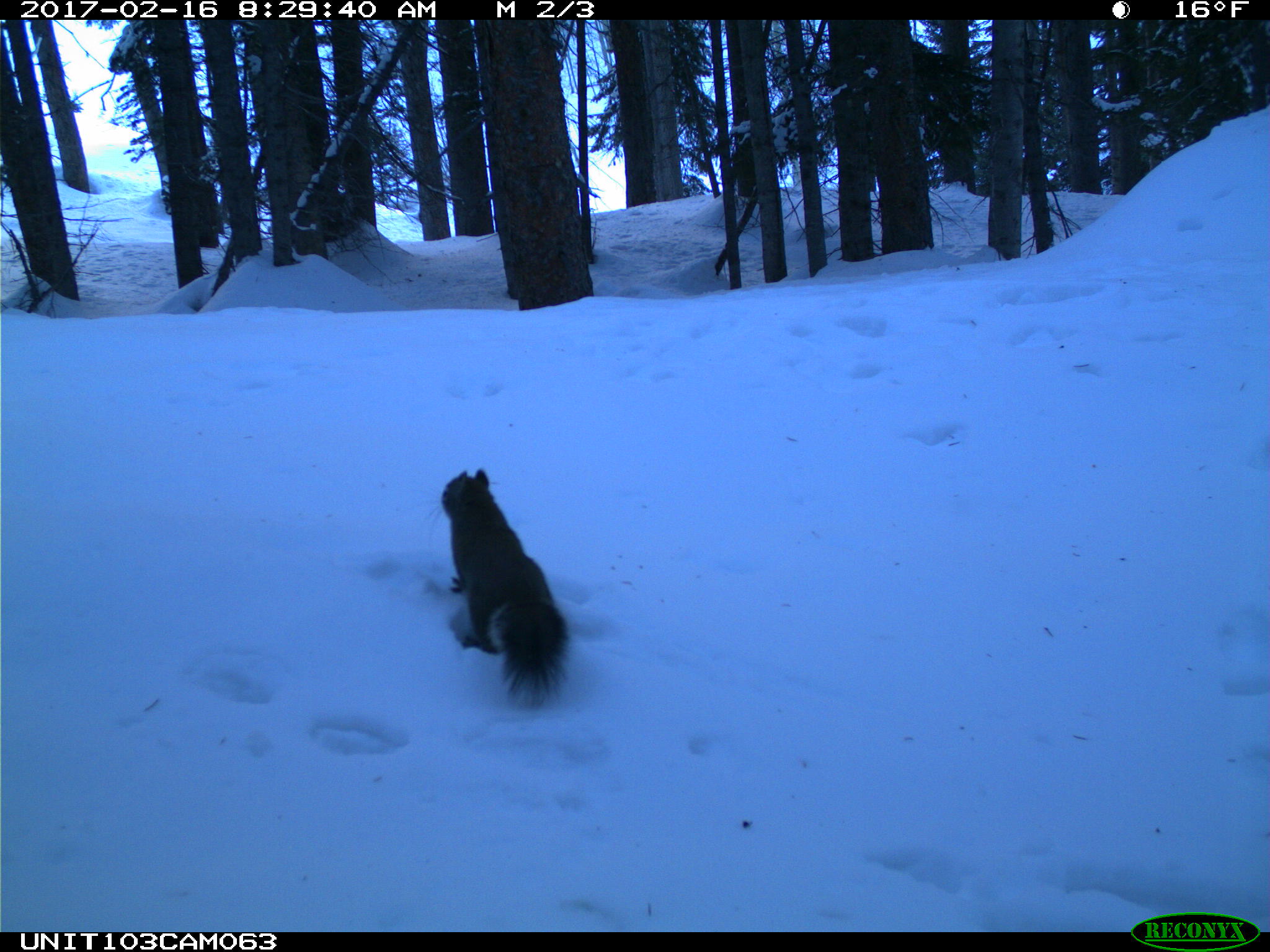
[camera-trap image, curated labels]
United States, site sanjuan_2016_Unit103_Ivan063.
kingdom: Animalia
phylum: Chordata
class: Mammalia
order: Rodentia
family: Sciuridae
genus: Tamiasciurus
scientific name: Tamiasciurus hudsonicus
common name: american red squirrel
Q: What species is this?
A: Tamiasciurus hudsonicus (american red squirrel).